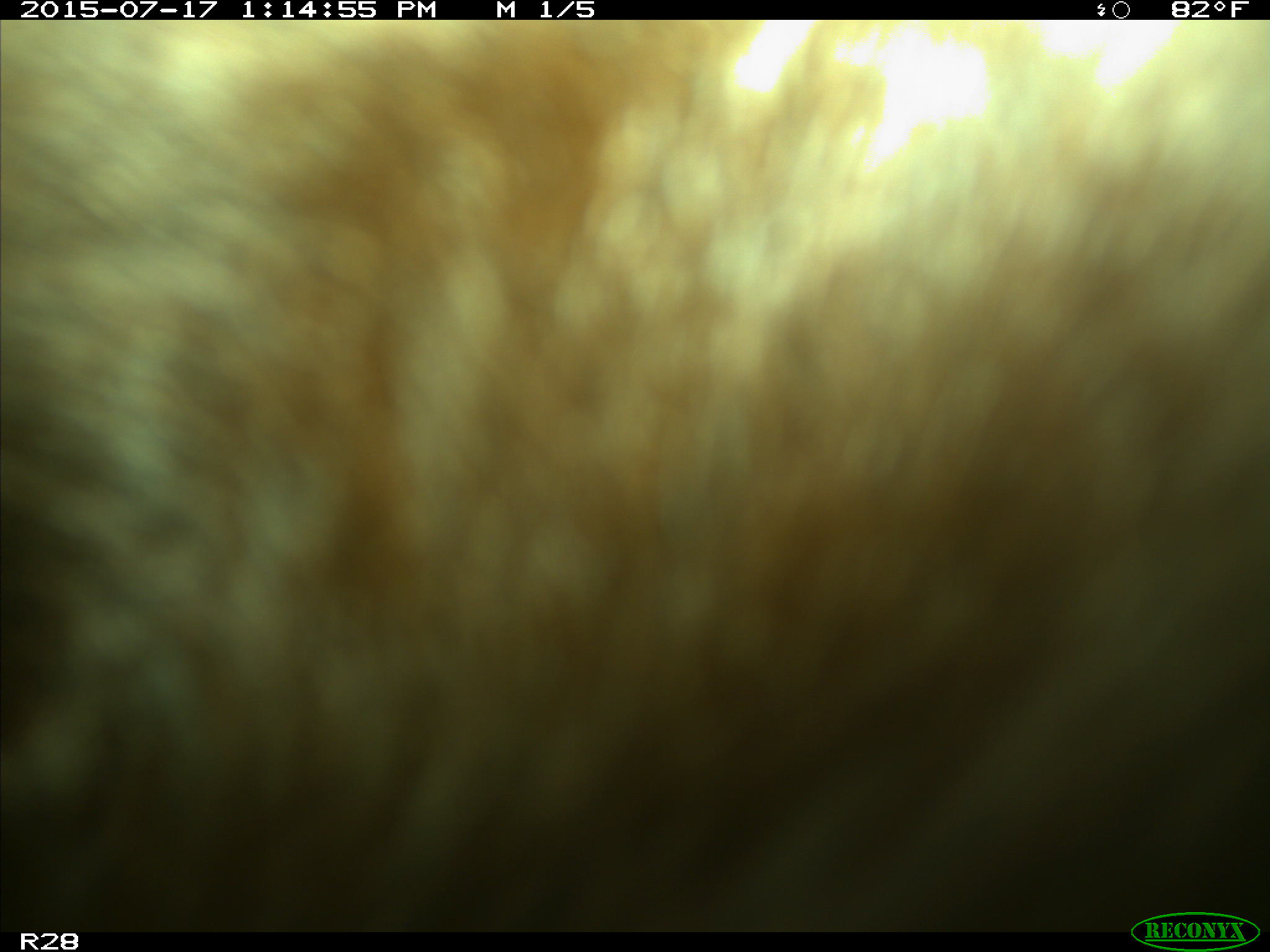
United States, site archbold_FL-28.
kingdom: Animalia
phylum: Chordata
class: Mammalia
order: Artiodactyla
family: Bovidae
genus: Bos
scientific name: Bos taurus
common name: domestic cow